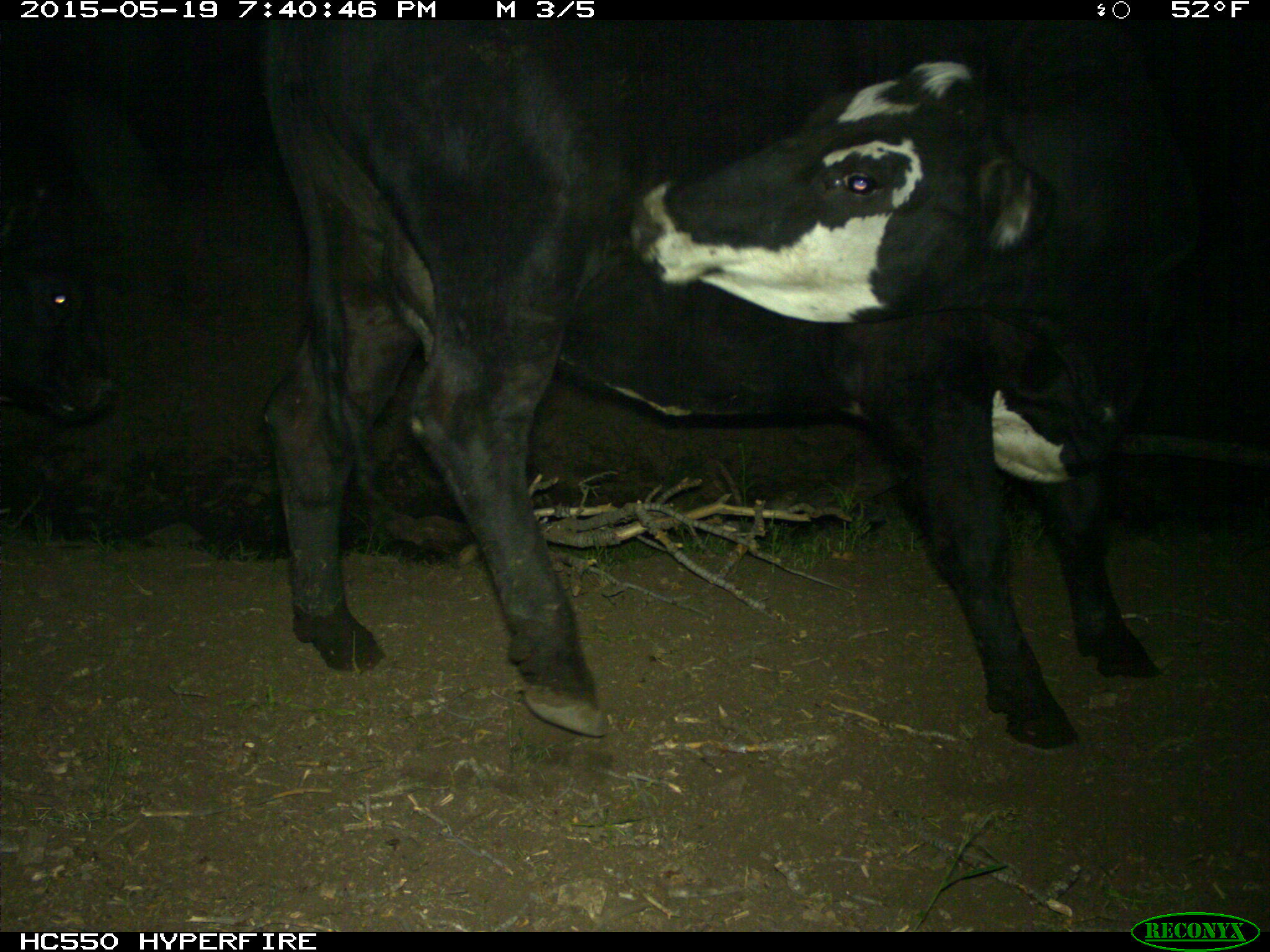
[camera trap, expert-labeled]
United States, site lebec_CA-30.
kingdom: Animalia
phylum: Chordata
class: Mammalia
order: Artiodactyla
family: Bovidae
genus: Bos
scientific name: Bos taurus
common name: domestic cow